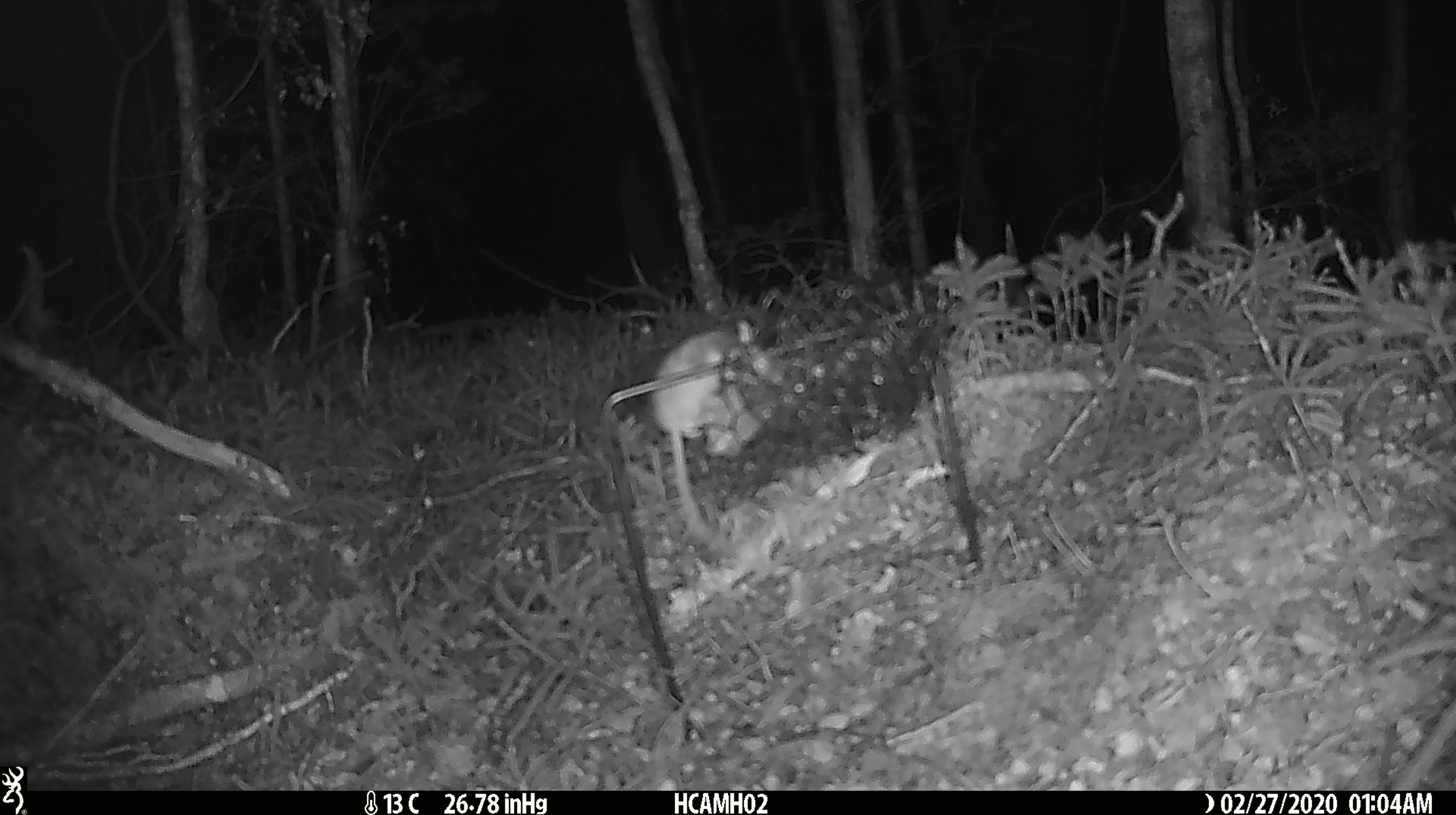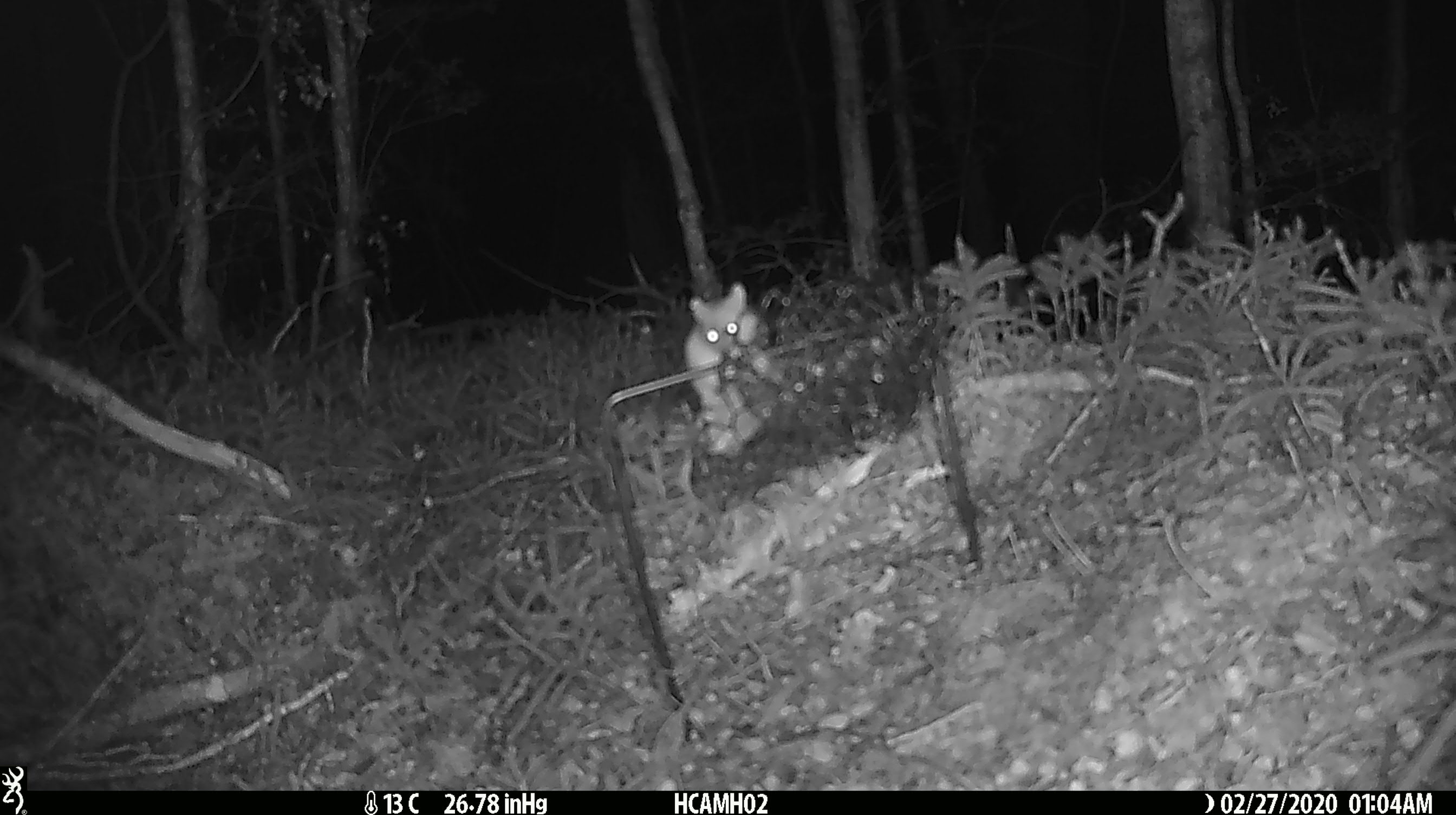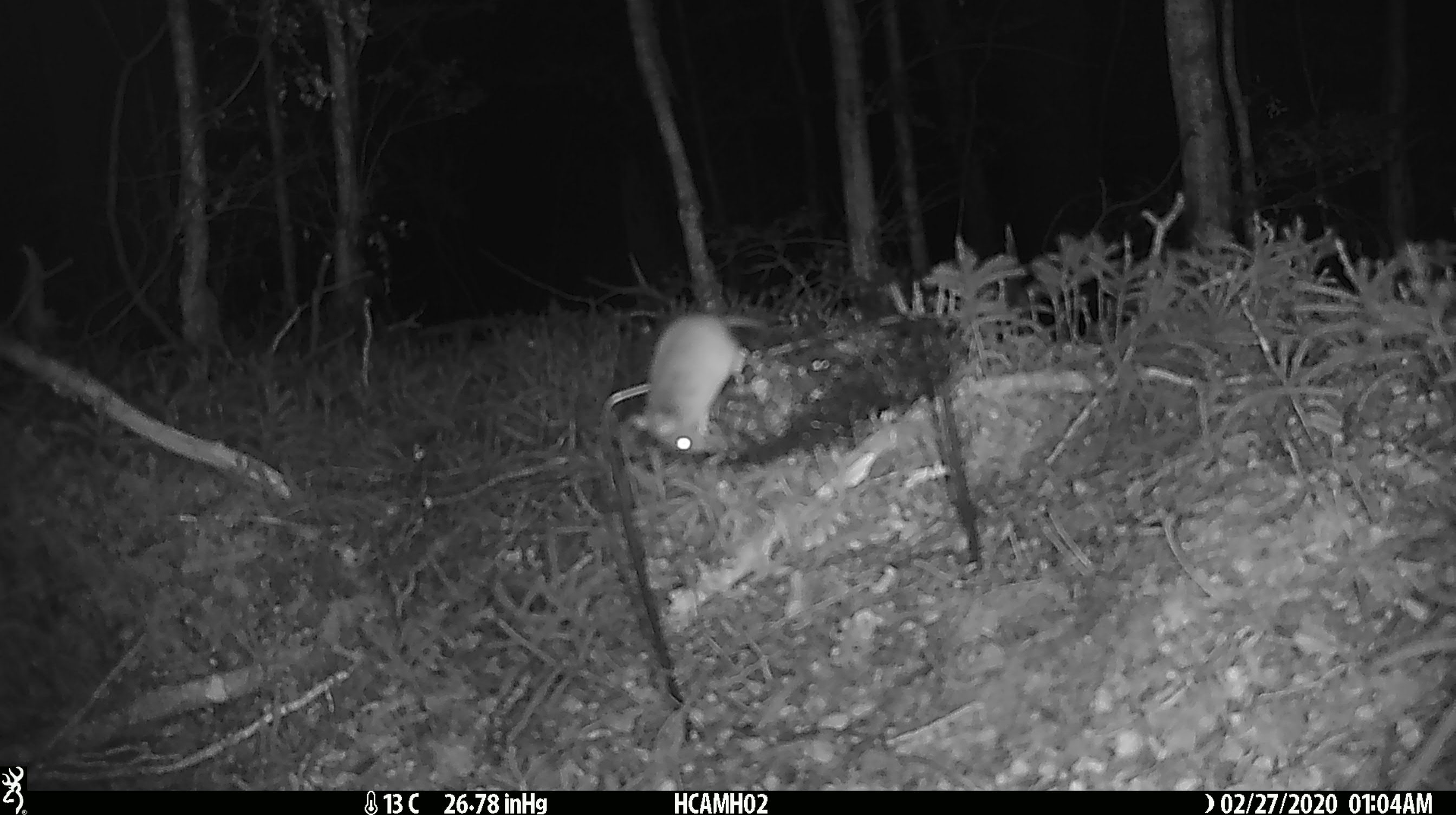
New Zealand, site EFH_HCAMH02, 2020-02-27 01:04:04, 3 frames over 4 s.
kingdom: Animalia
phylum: Chordata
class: Mammalia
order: Rodentia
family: Muridae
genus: Mus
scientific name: Mus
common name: mouse